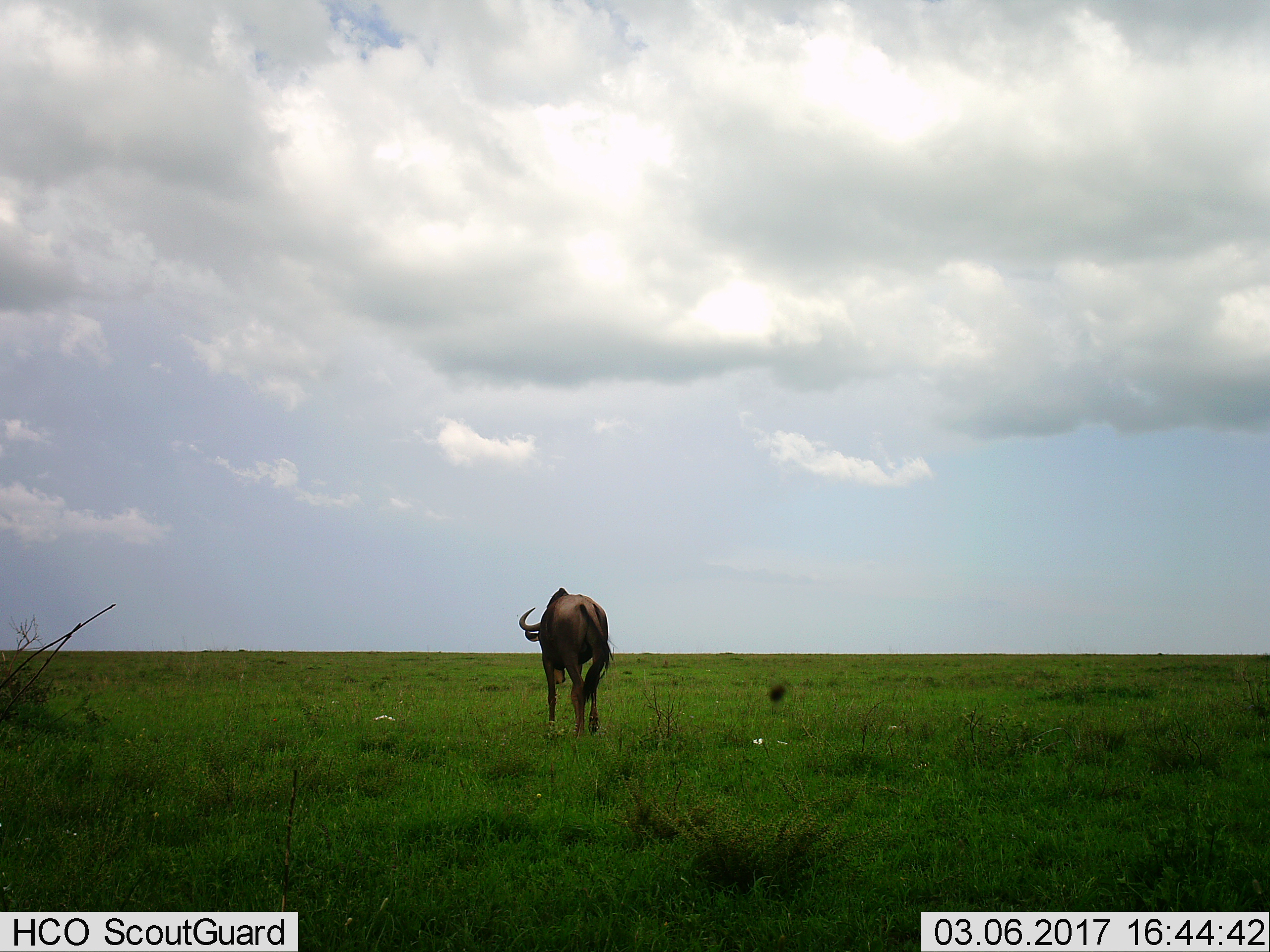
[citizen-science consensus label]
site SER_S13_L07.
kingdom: Animalia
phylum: Chordata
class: Mammalia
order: Artiodactyla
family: Bovidae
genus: Connochaetes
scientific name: Connochaetes taurinus taurinus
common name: blue wildebeest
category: wildebeestblue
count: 1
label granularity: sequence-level